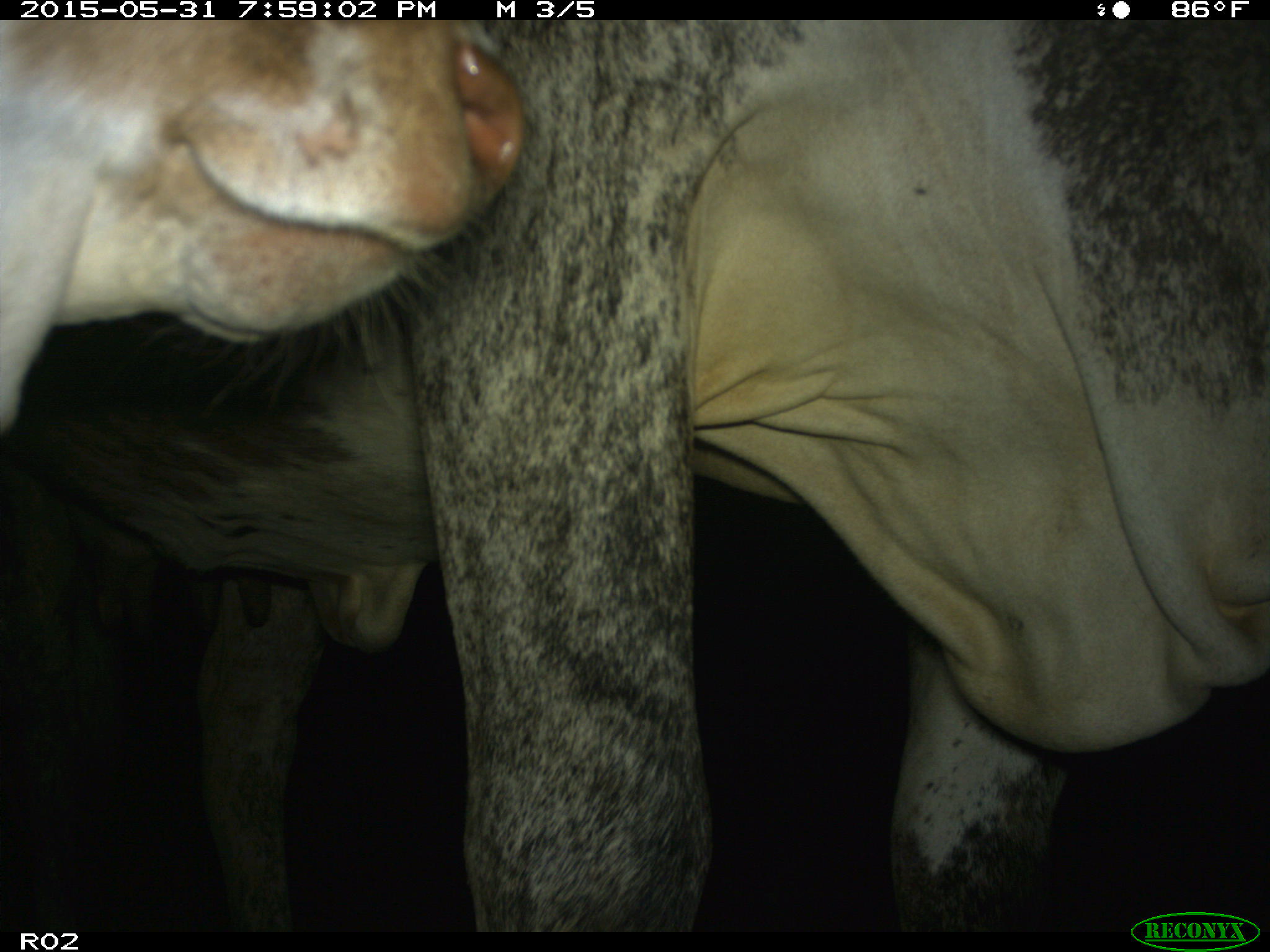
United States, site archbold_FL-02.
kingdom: Animalia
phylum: Chordata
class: Mammalia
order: Artiodactyla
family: Bovidae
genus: Bos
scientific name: Bos taurus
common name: domestic cow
Bos taurus (domestic cow).